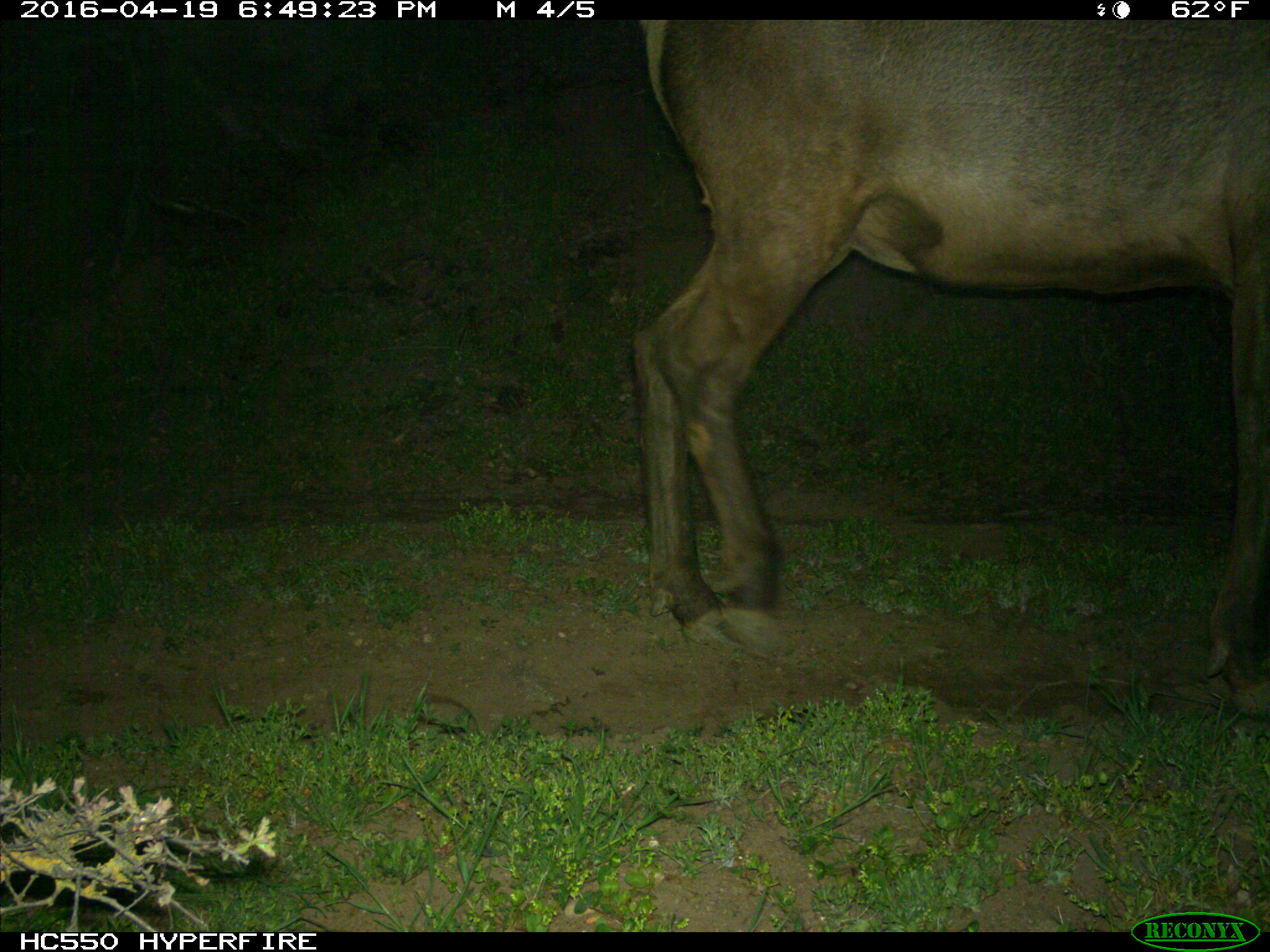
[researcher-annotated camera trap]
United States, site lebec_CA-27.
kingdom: Animalia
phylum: Chordata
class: Mammalia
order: Artiodactyla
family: Cervidae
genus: Cervus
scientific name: Cervus canadensis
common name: elk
Cervus canadensis (elk).